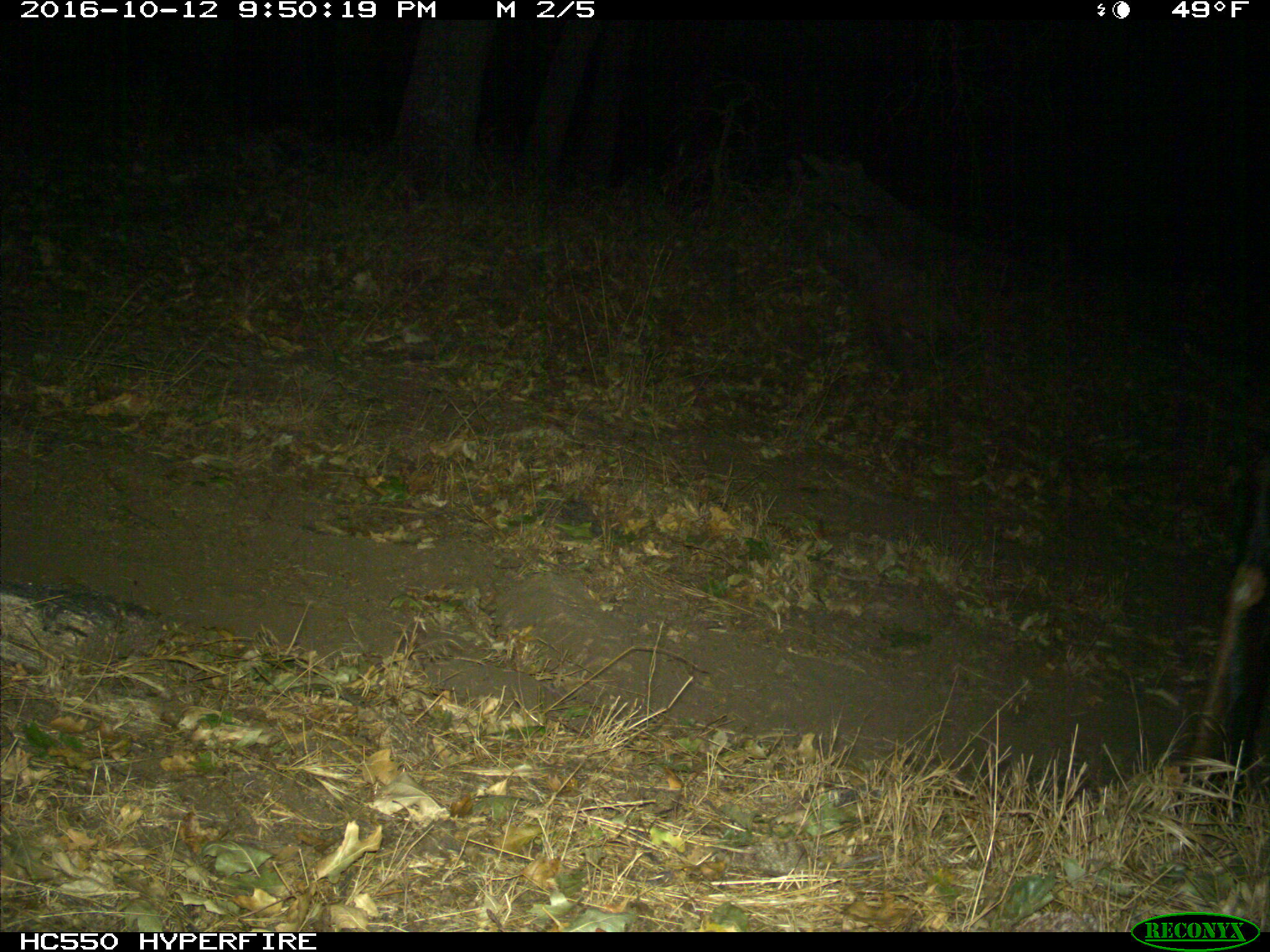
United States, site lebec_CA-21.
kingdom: Animalia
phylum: Chordata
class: Mammalia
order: Artiodactyla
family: Cervidae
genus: Cervus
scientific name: Cervus canadensis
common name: elk